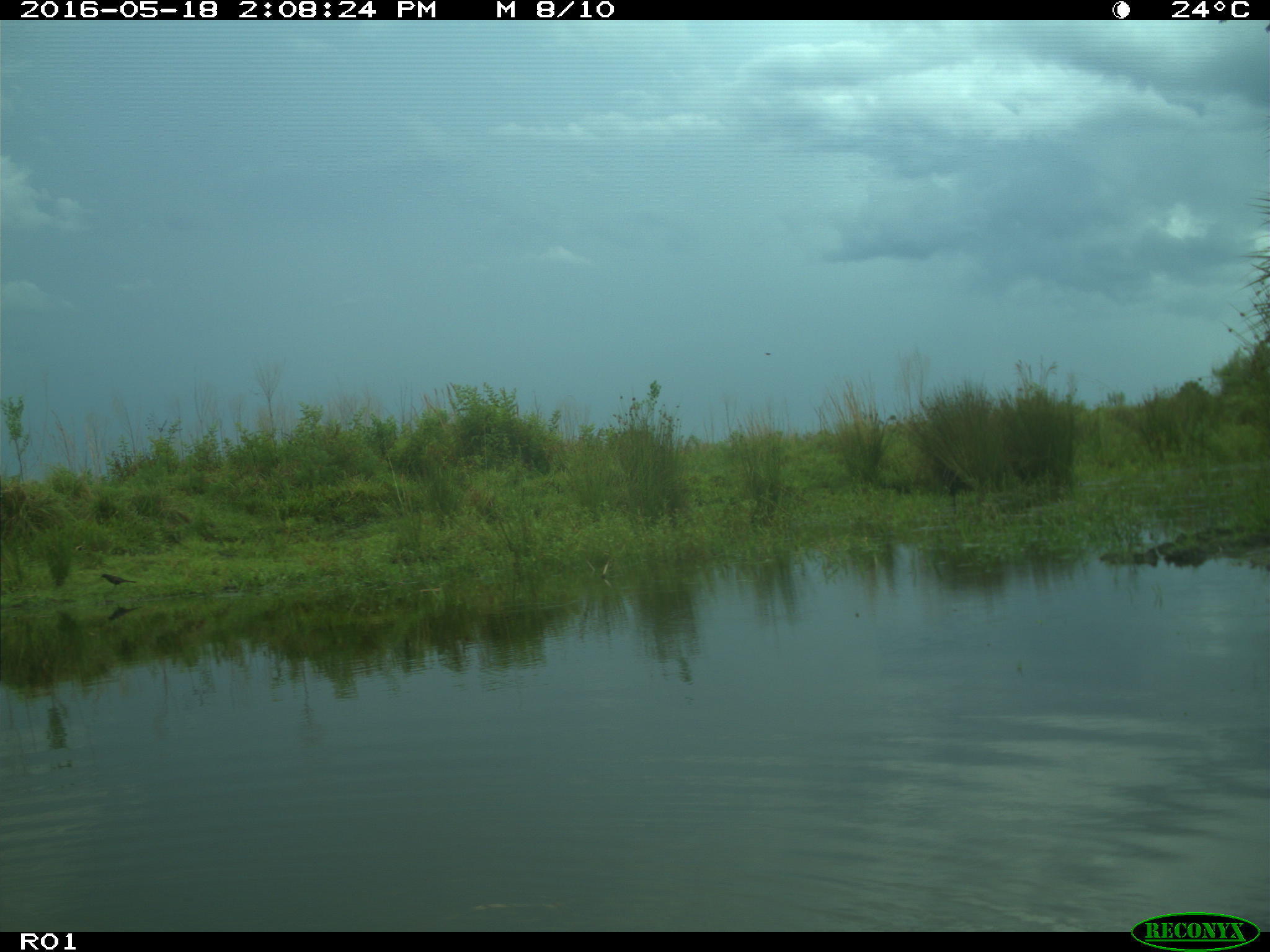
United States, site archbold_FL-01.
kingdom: Animalia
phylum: Chordata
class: Aves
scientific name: Aves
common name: birds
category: unidentified bird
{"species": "unidentified bird (birds) (Aves)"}